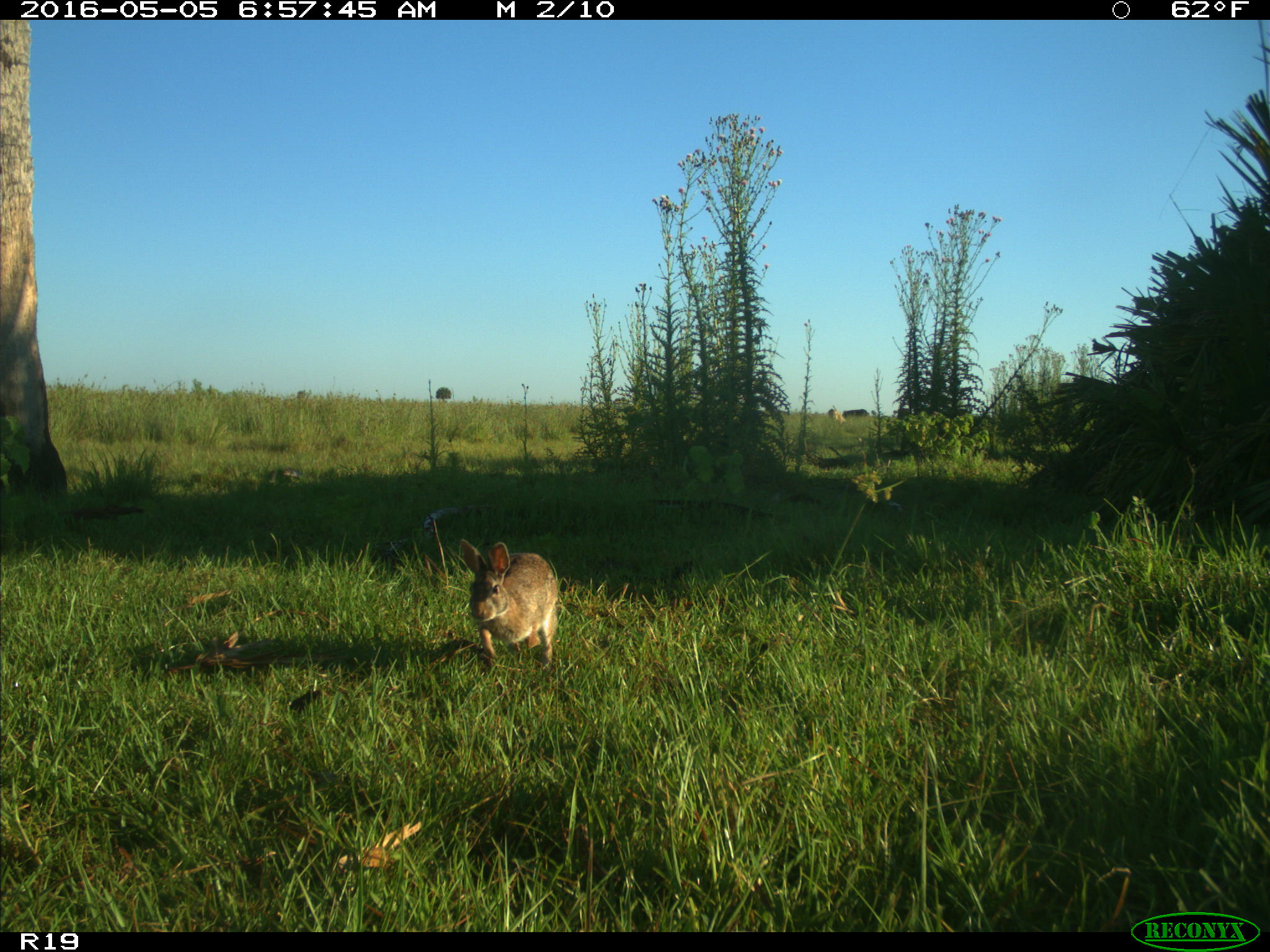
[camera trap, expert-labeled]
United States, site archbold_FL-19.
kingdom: Animalia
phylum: Chordata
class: Mammalia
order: Lagomorpha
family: Leporidae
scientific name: Leporidae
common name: rabbits and hares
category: unidentified rabbit